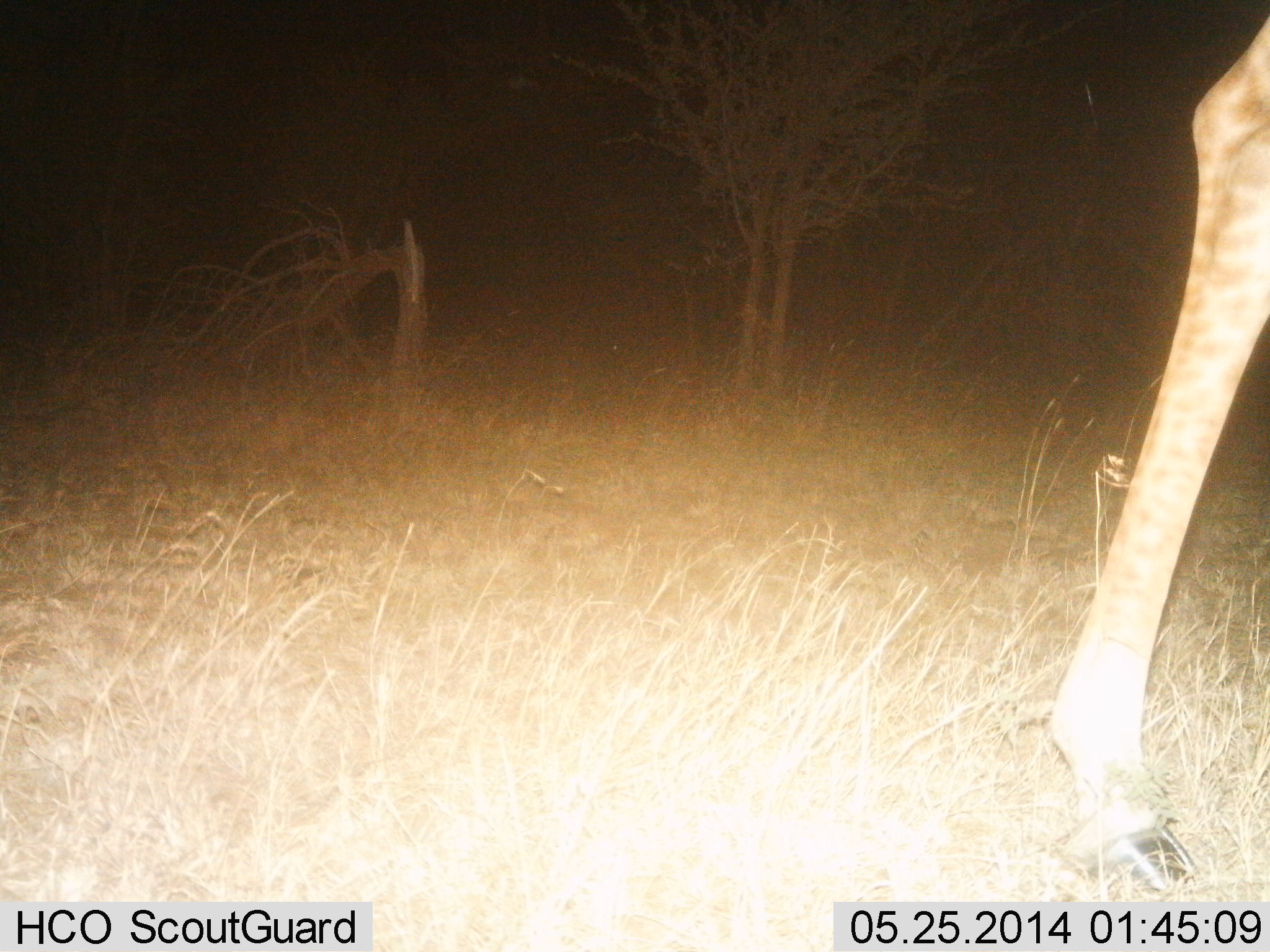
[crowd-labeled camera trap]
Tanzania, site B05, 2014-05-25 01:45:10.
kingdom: Animalia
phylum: Chordata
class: Mammalia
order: Artiodactyla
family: Giraffidae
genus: Giraffa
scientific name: Giraffa camelopardalis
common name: giraffe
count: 1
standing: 30%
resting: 0%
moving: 70%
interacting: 0%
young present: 0%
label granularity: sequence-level